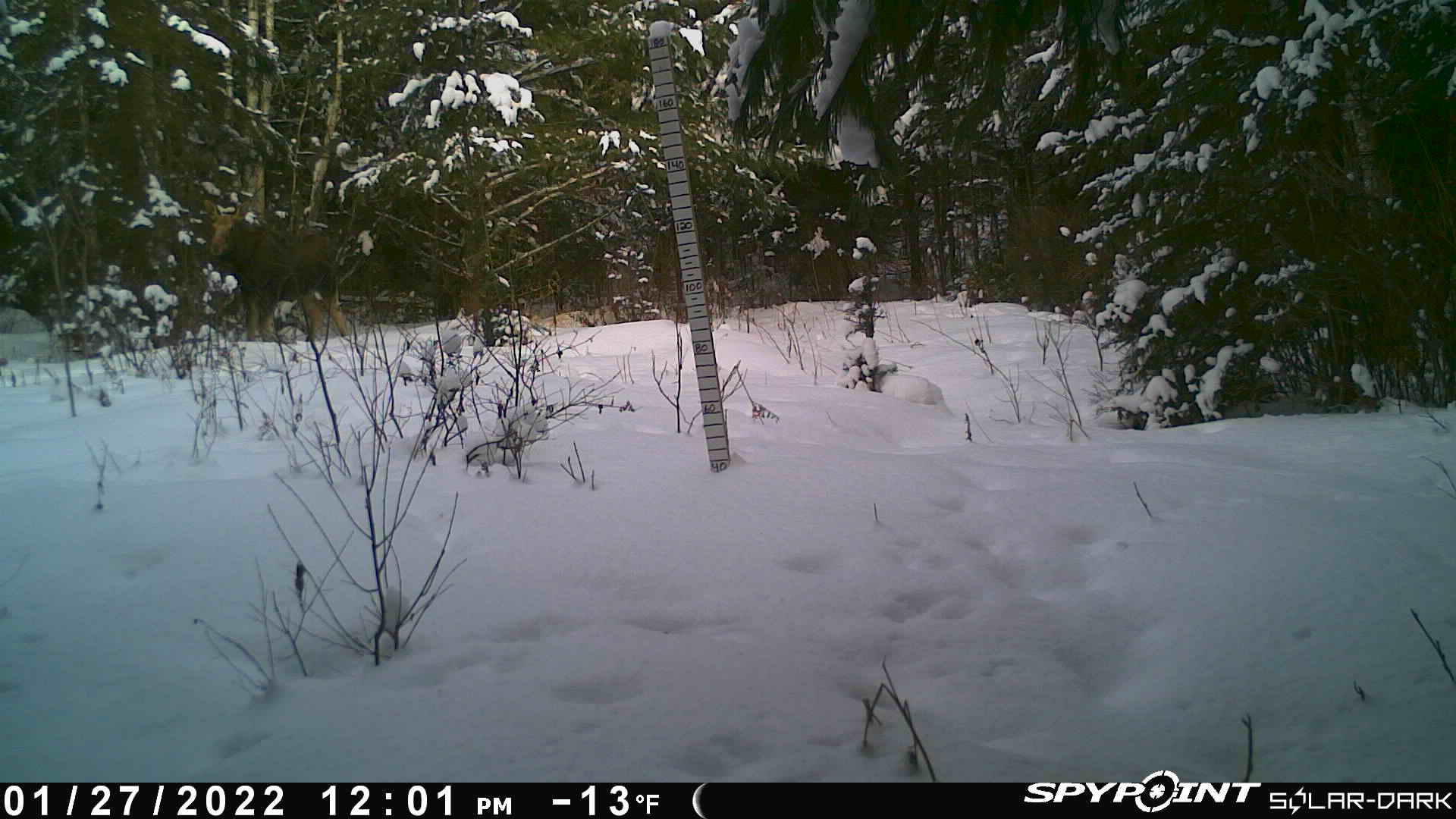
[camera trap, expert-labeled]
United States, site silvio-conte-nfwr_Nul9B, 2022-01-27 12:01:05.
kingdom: Animalia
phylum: Chordata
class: Mammalia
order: Artiodactyla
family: Cervidae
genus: Alces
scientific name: Alces alces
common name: moose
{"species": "moose (Alces alces)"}